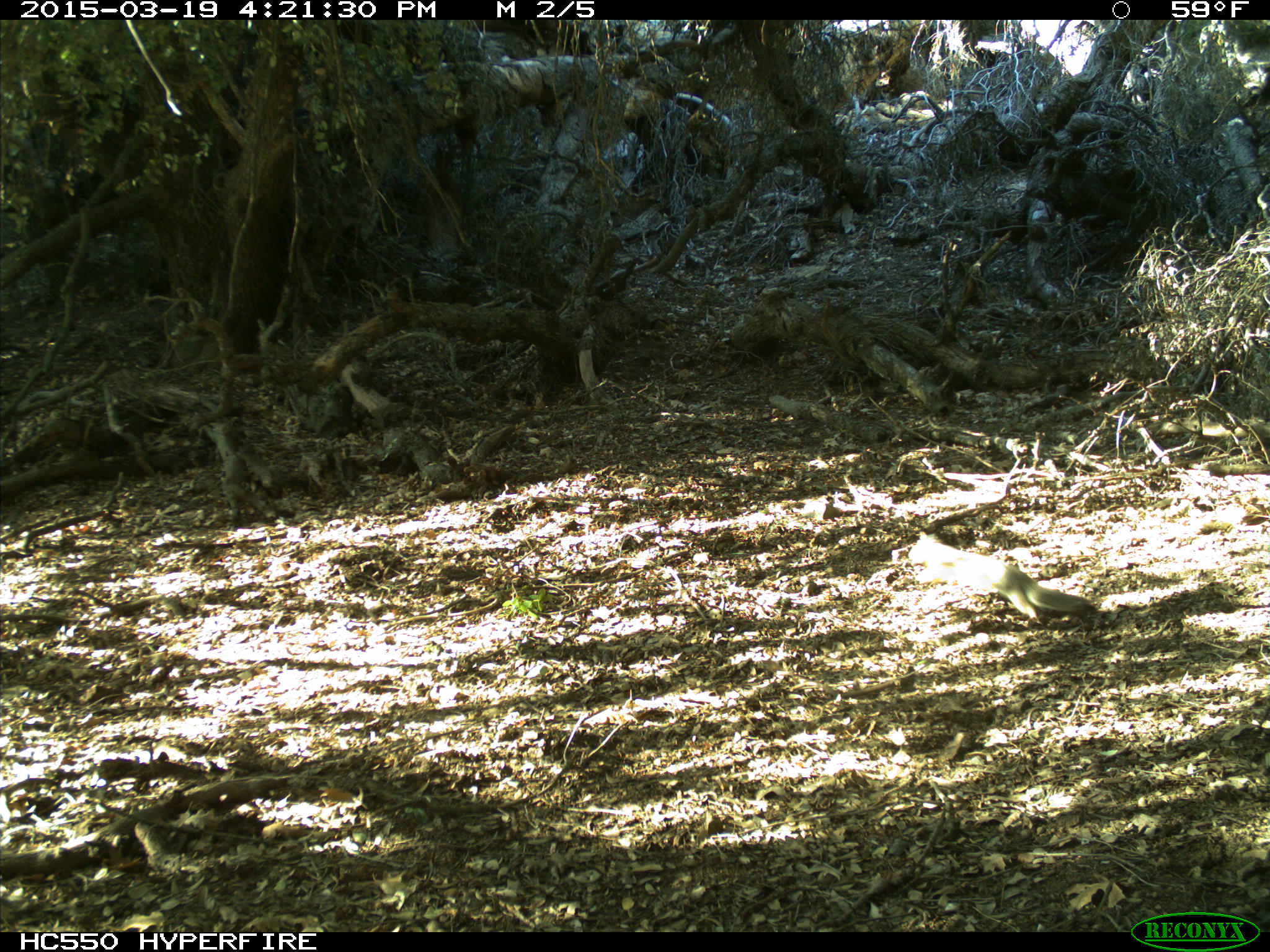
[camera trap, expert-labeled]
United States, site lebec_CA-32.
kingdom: Animalia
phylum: Chordata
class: Mammalia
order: Rodentia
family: Sciuridae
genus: Otospermophilus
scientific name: Otospermophilus beecheyi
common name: california ground squirrel